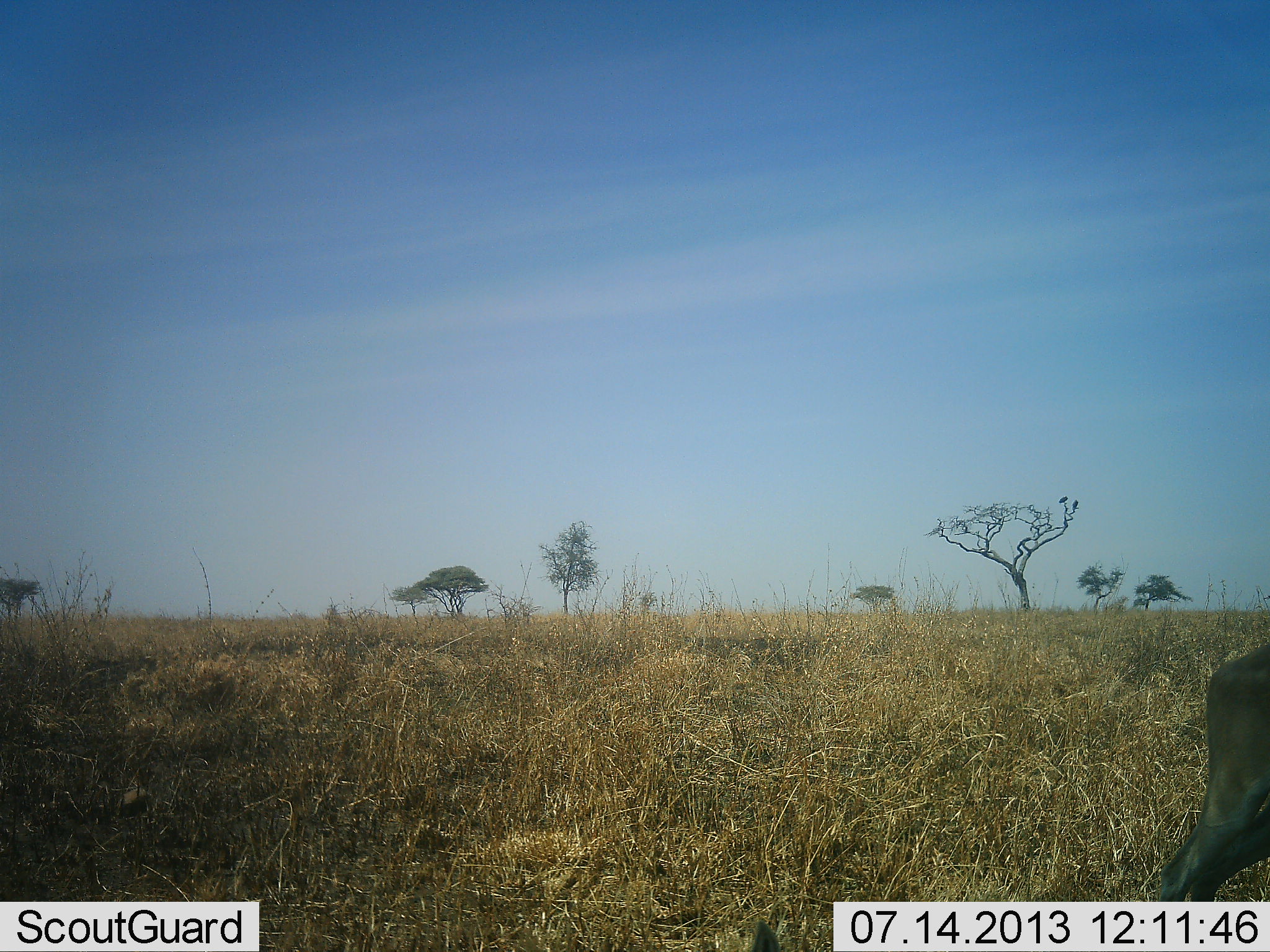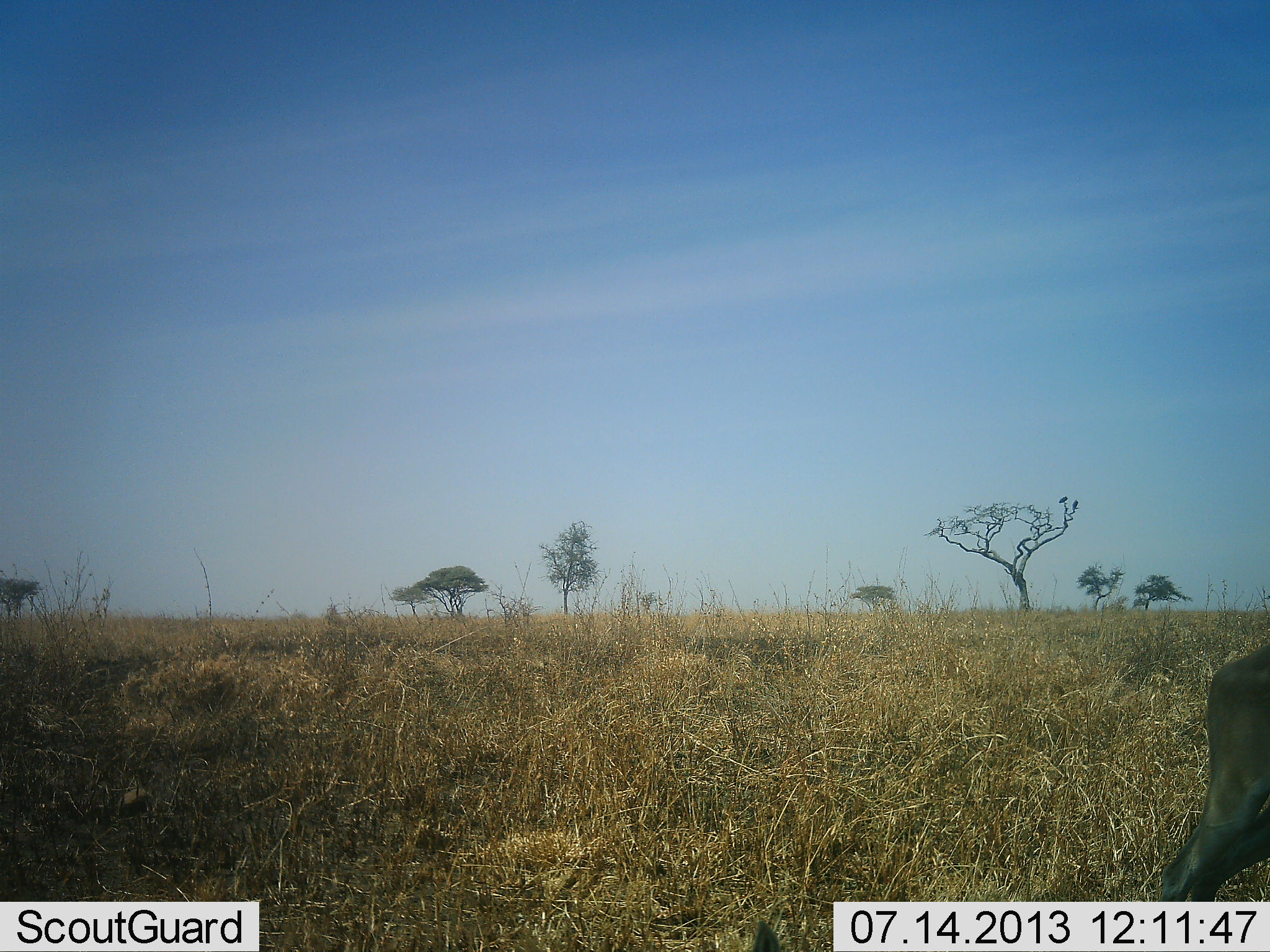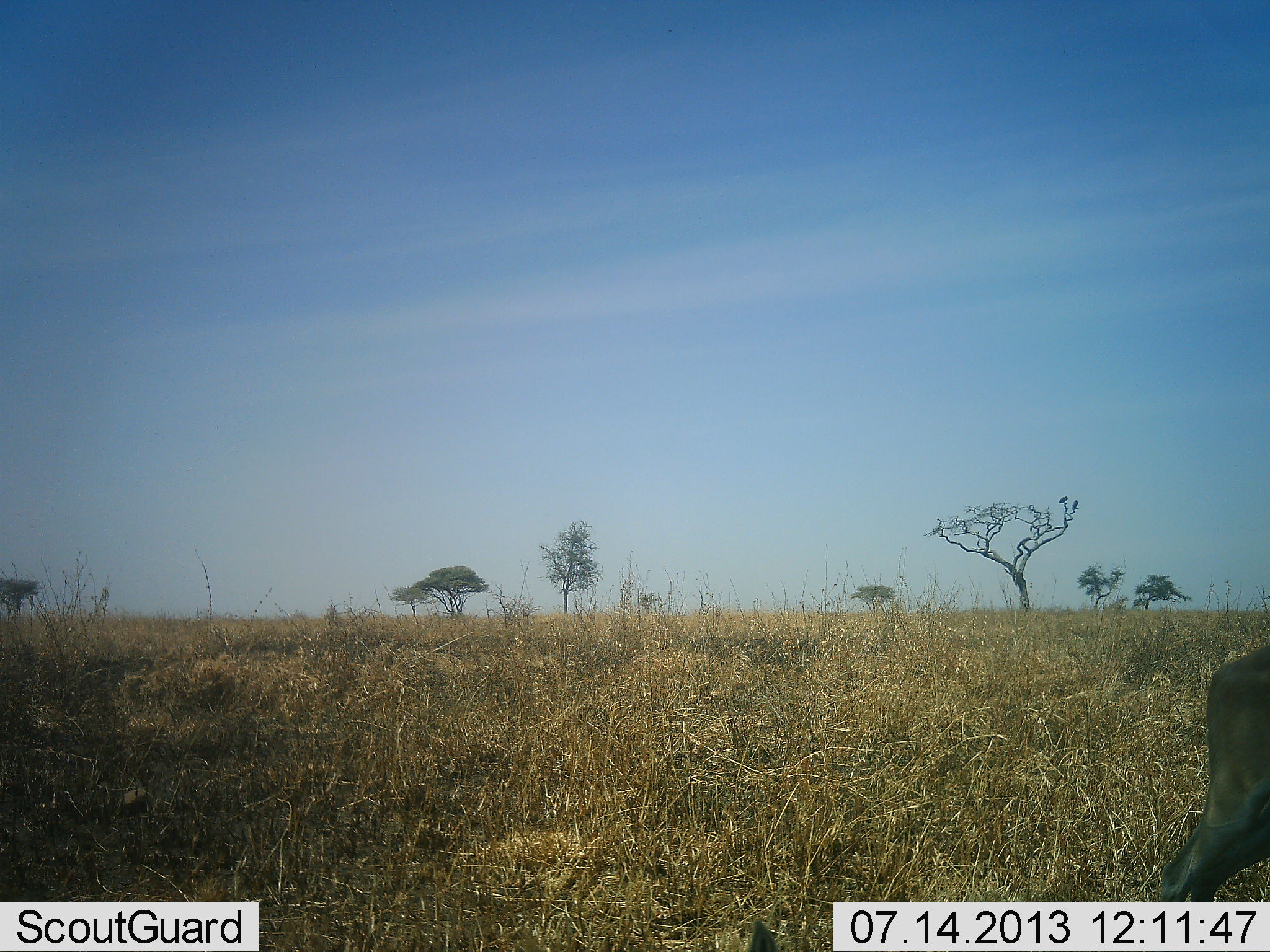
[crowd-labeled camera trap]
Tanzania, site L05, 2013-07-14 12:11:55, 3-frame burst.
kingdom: Animalia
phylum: Chordata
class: Mammalia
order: Artiodactyla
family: Bovidae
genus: Connochaetes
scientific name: Connochaetes taurinus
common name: blue wildebeest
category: wildebeest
Wildebeest (blue wildebeest) (Connochaetes taurinus), count 1. Behavior (volunteer vote fractions): standing 67%, resting 0%, moving 33%, interacting 0%. Young present (vote fraction): 0%. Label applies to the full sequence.